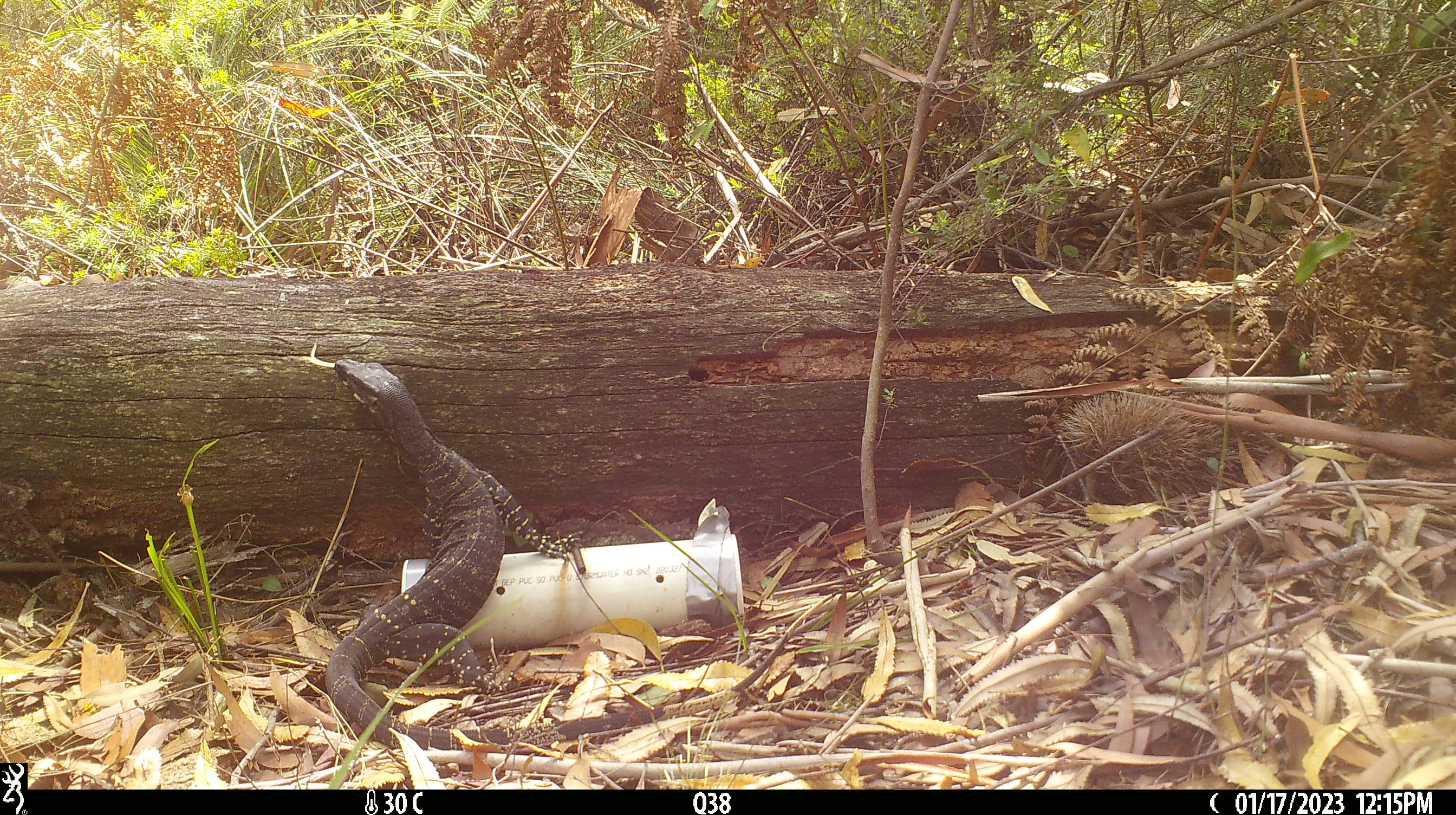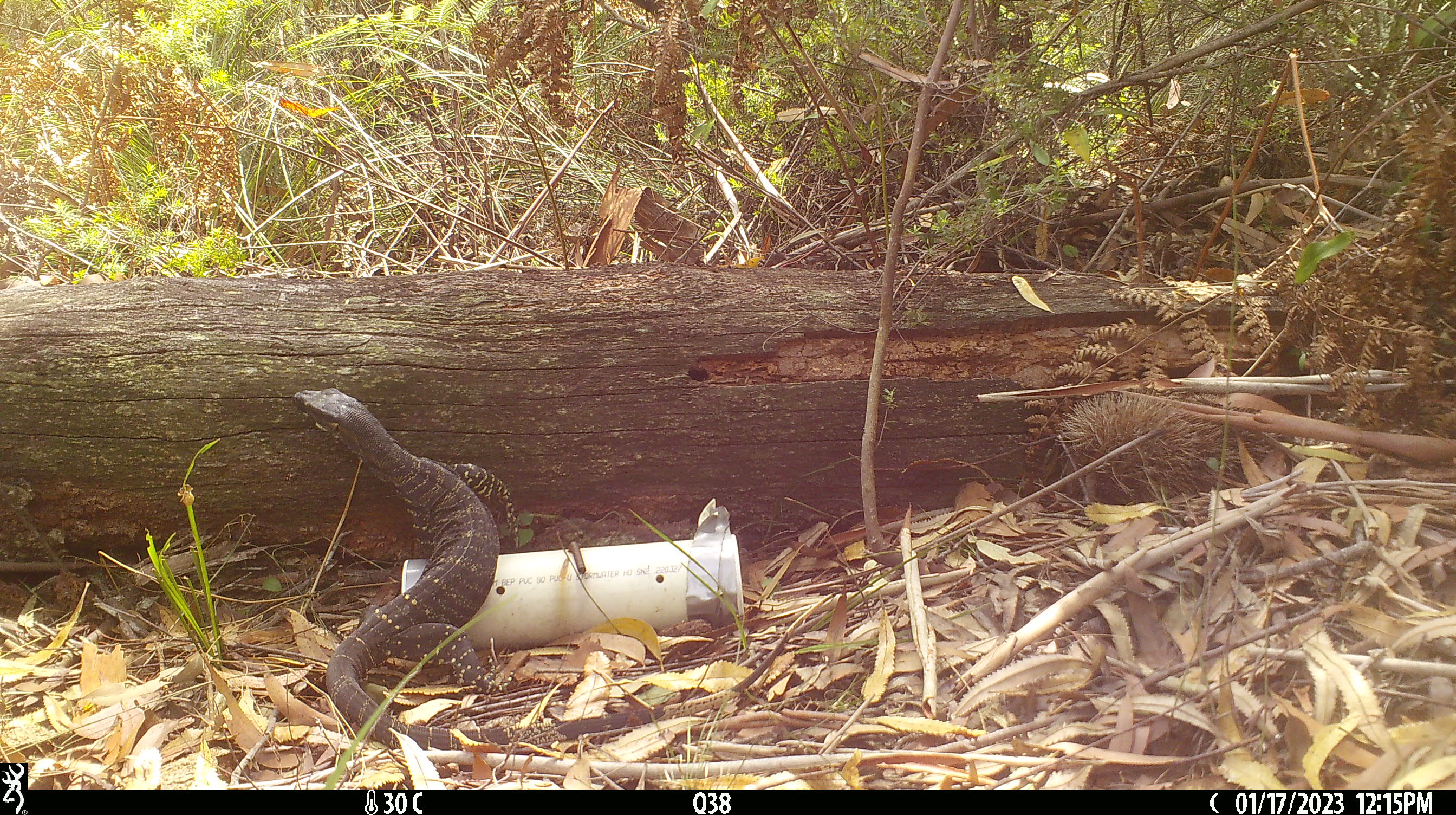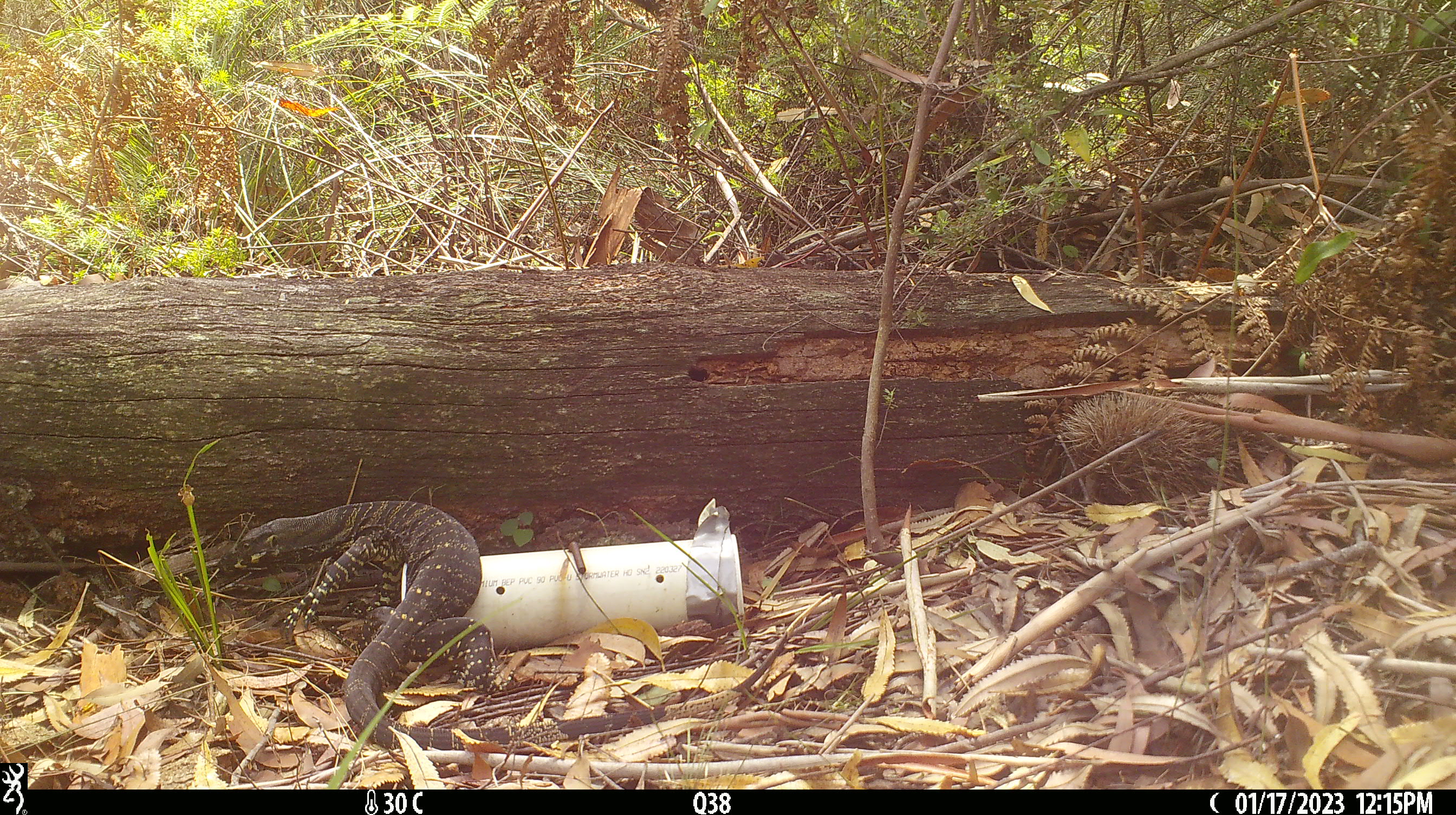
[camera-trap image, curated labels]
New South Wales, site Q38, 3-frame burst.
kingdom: Animalia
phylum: Chordata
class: Reptilia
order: Squamata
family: Varanidae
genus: Varanus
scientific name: Varanus varius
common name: lace monitor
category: goanna